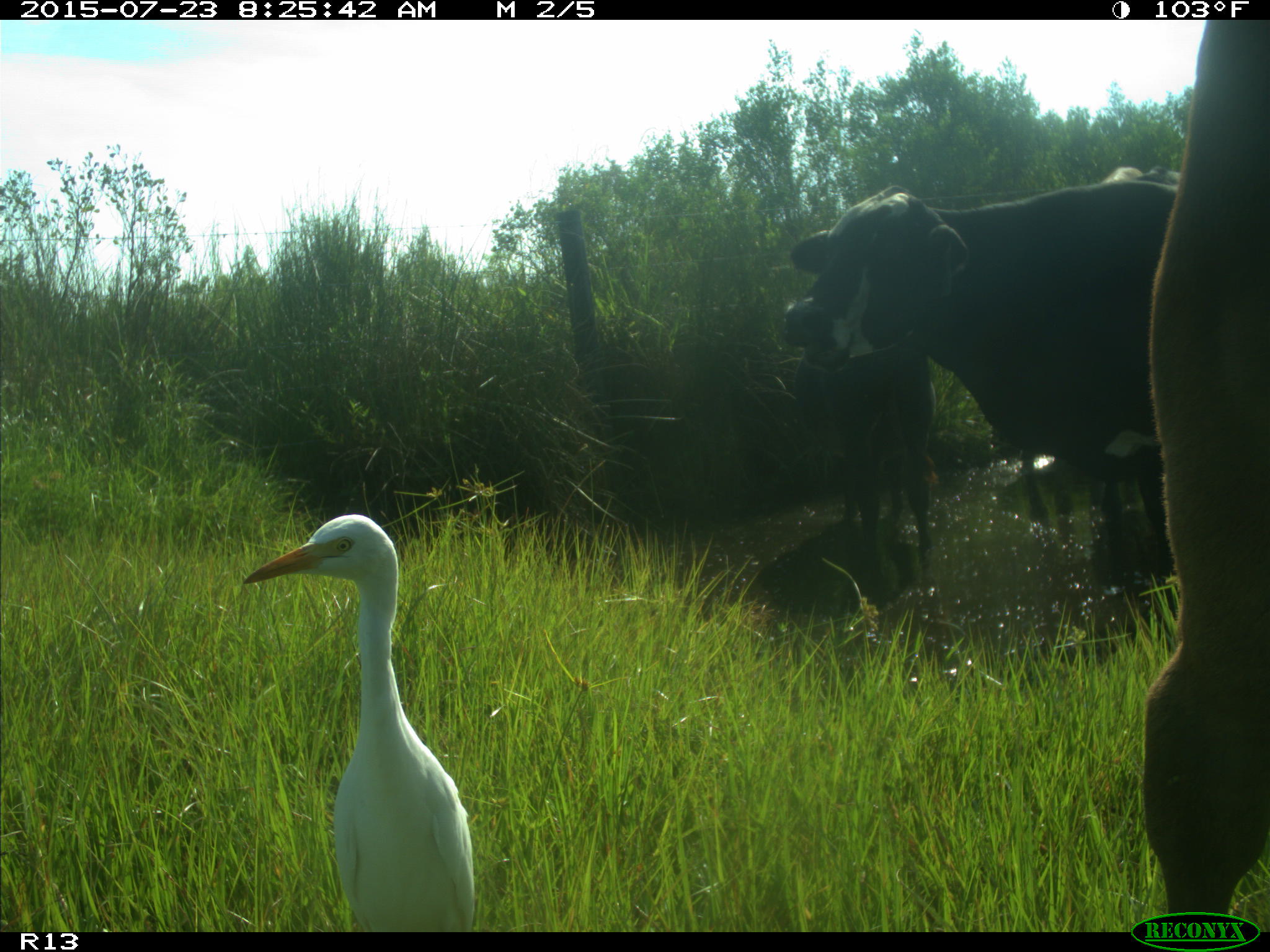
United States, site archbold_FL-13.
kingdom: Animalia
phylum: Chordata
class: Mammalia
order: Artiodactyla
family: Bovidae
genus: Bos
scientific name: Bos taurus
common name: domestic cow